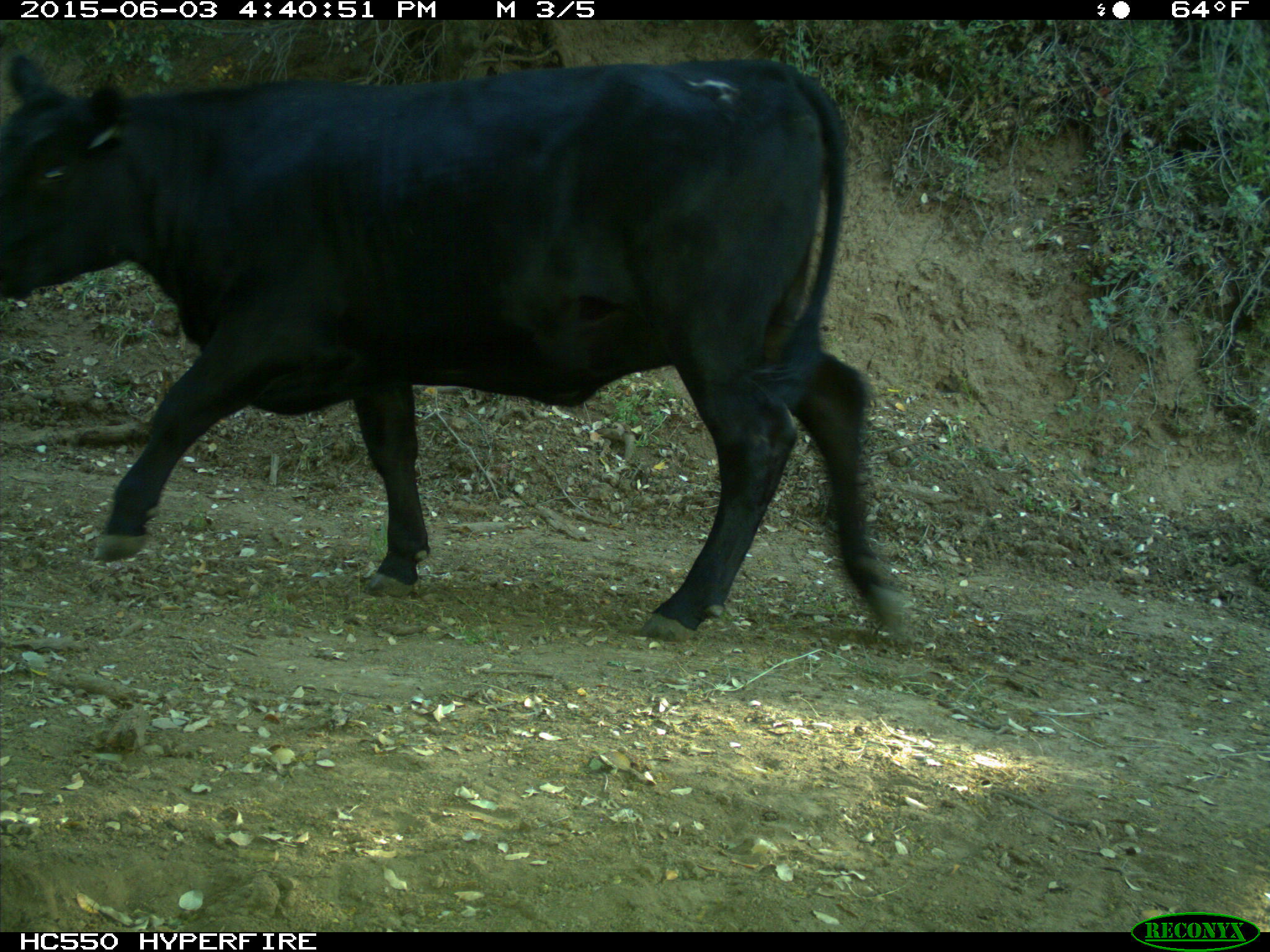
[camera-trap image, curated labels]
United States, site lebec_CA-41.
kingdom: Animalia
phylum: Chordata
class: Mammalia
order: Artiodactyla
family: Bovidae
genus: Bos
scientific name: Bos taurus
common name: domestic cow